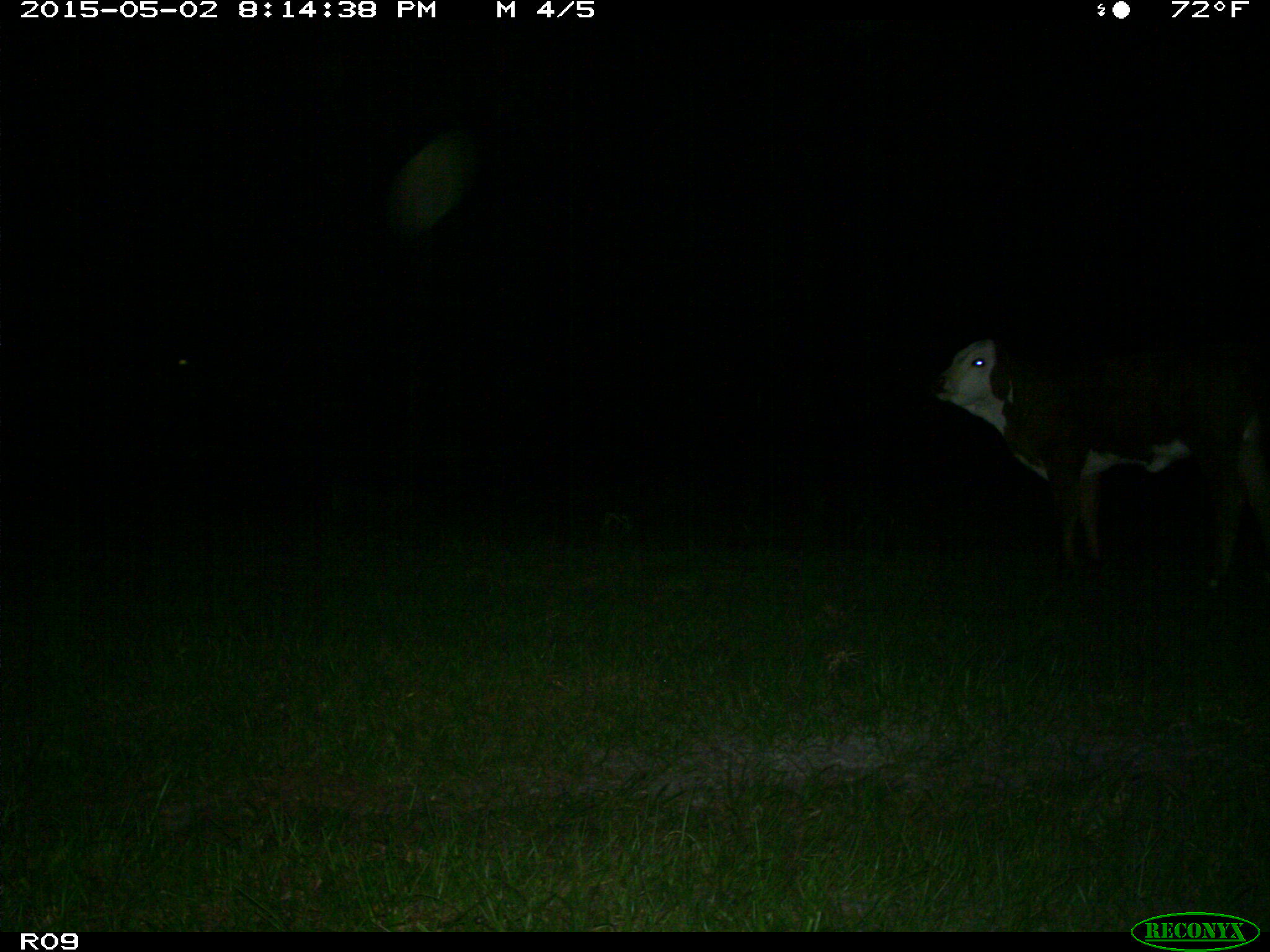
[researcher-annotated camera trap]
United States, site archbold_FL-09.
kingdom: Animalia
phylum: Chordata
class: Mammalia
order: Artiodactyla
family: Bovidae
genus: Bos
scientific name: Bos taurus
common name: domestic cow